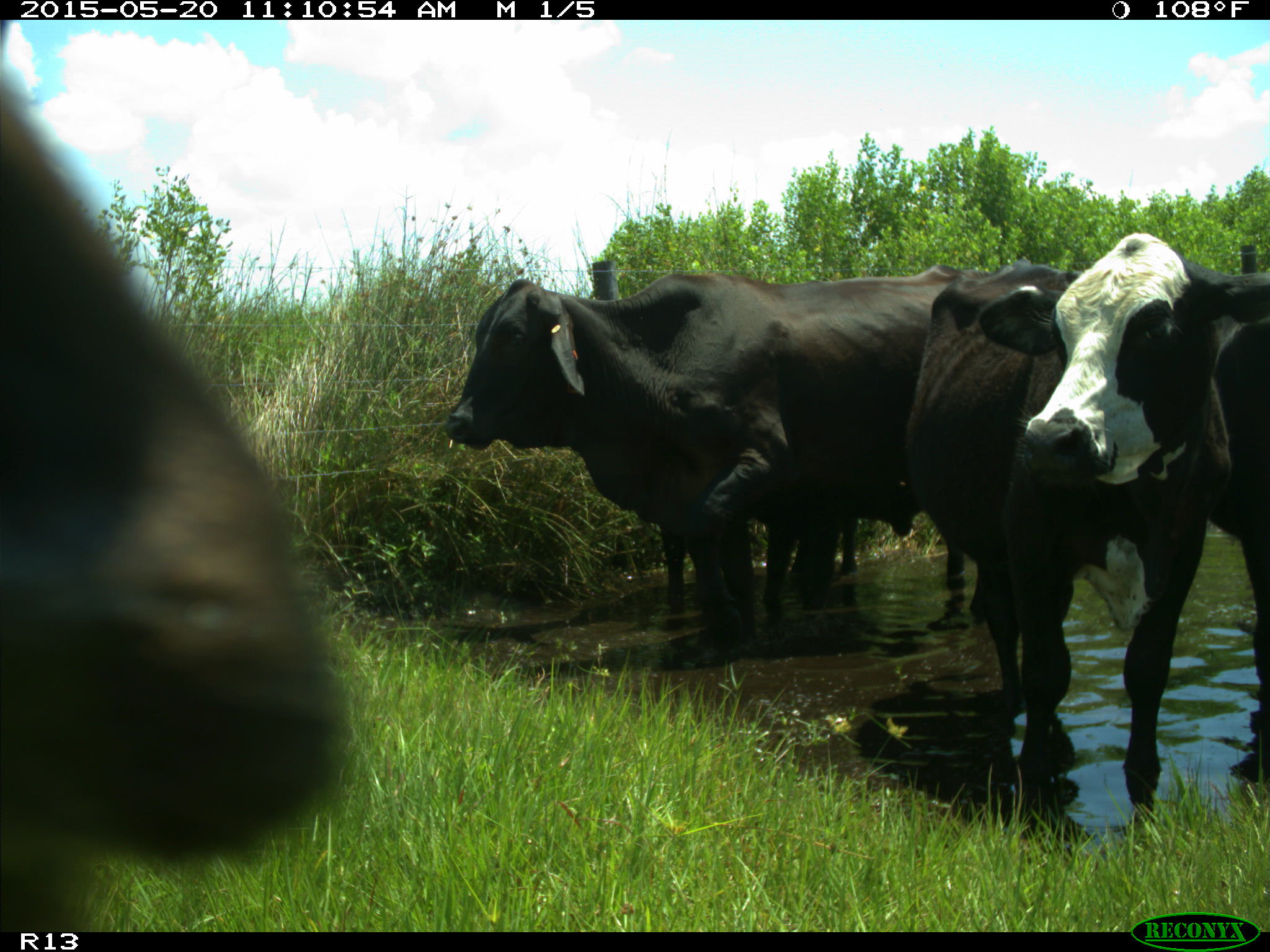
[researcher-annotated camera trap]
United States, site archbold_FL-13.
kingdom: Animalia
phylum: Chordata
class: Mammalia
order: Artiodactyla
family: Bovidae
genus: Bos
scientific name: Bos taurus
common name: domestic cow